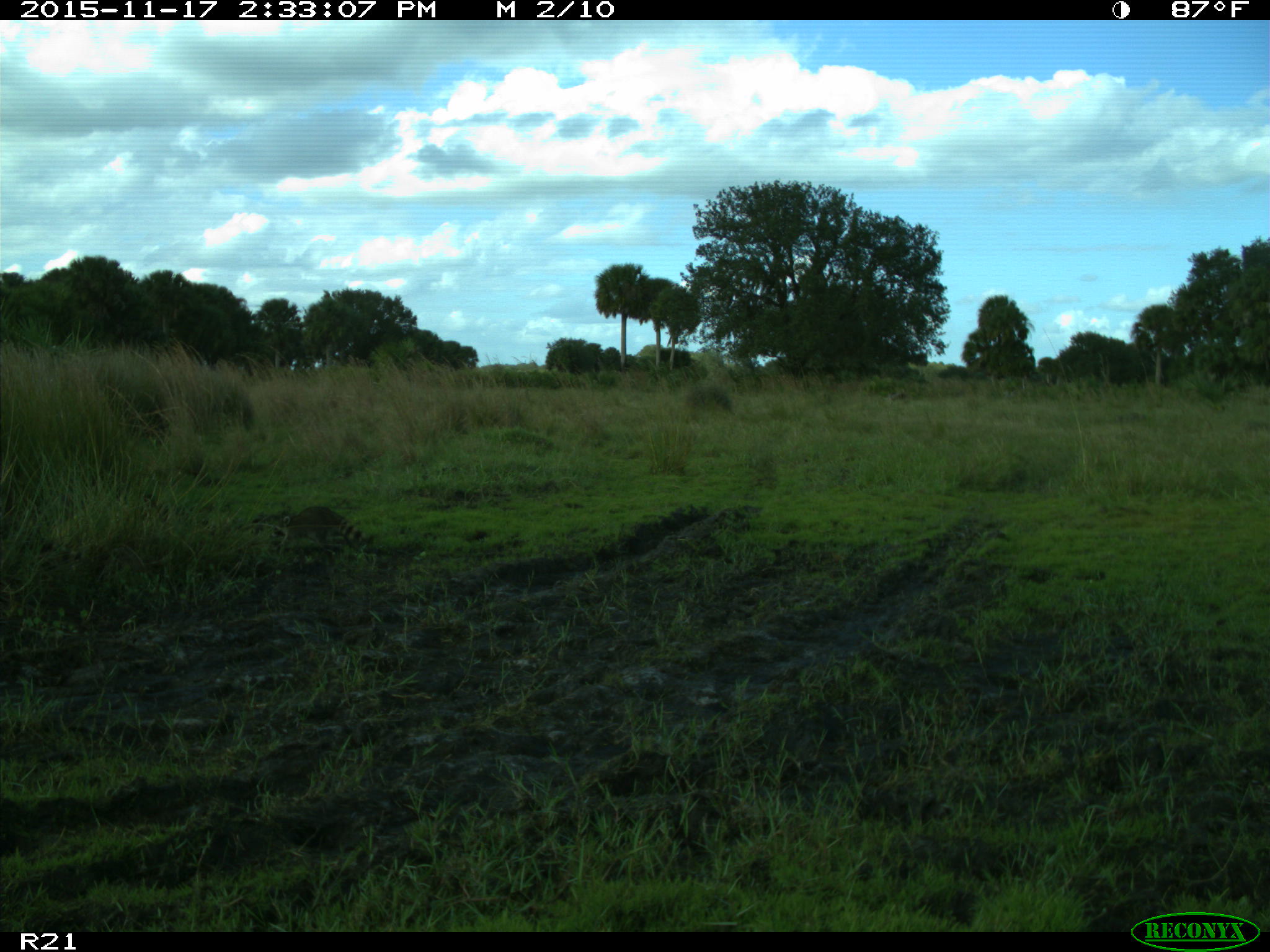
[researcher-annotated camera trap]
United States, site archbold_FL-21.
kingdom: Animalia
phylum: Chordata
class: Mammalia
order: Carnivora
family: Procyonidae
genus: Procyon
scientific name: Procyon lotor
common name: common raccoon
Procyon lotor (common raccoon).